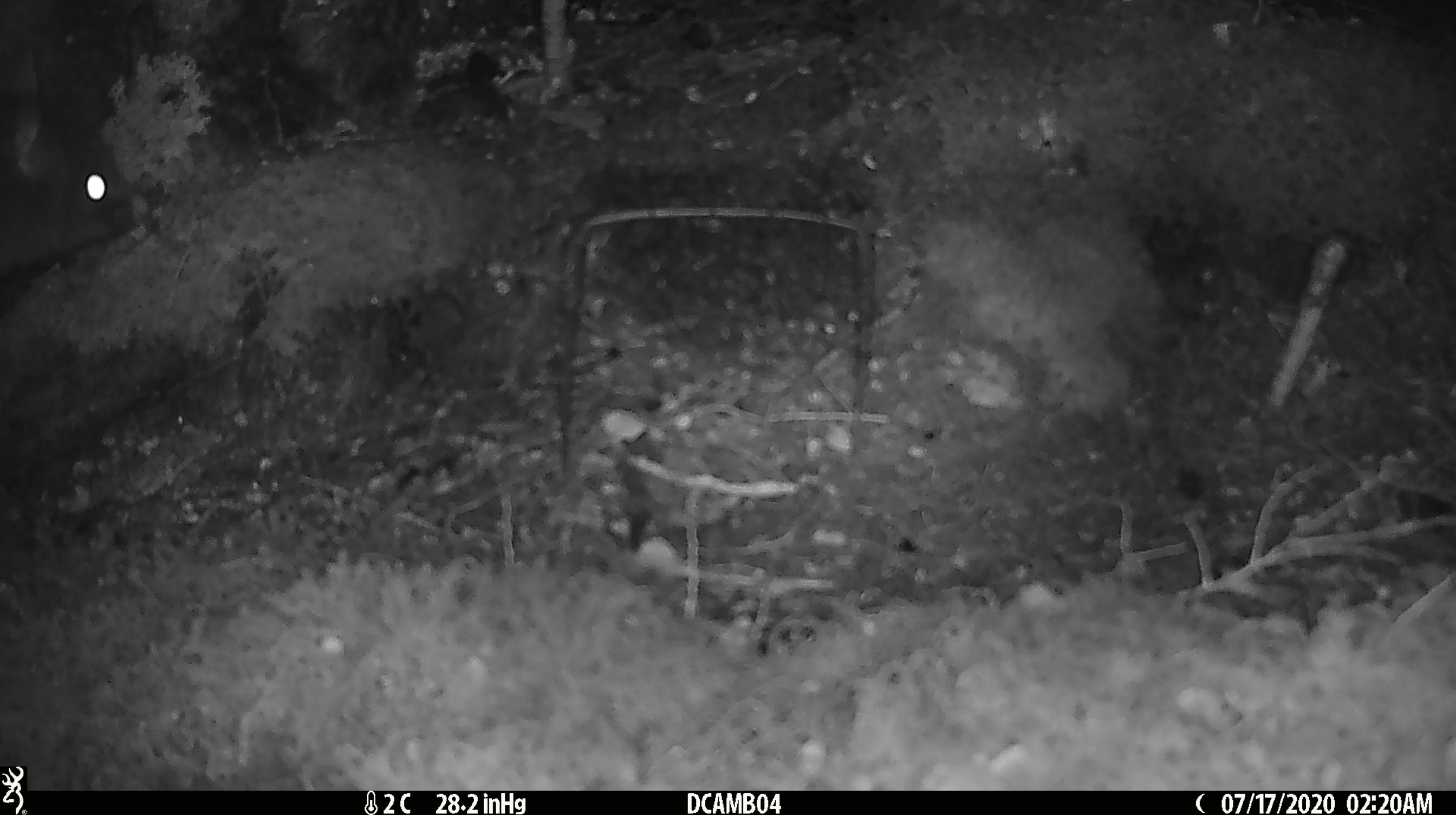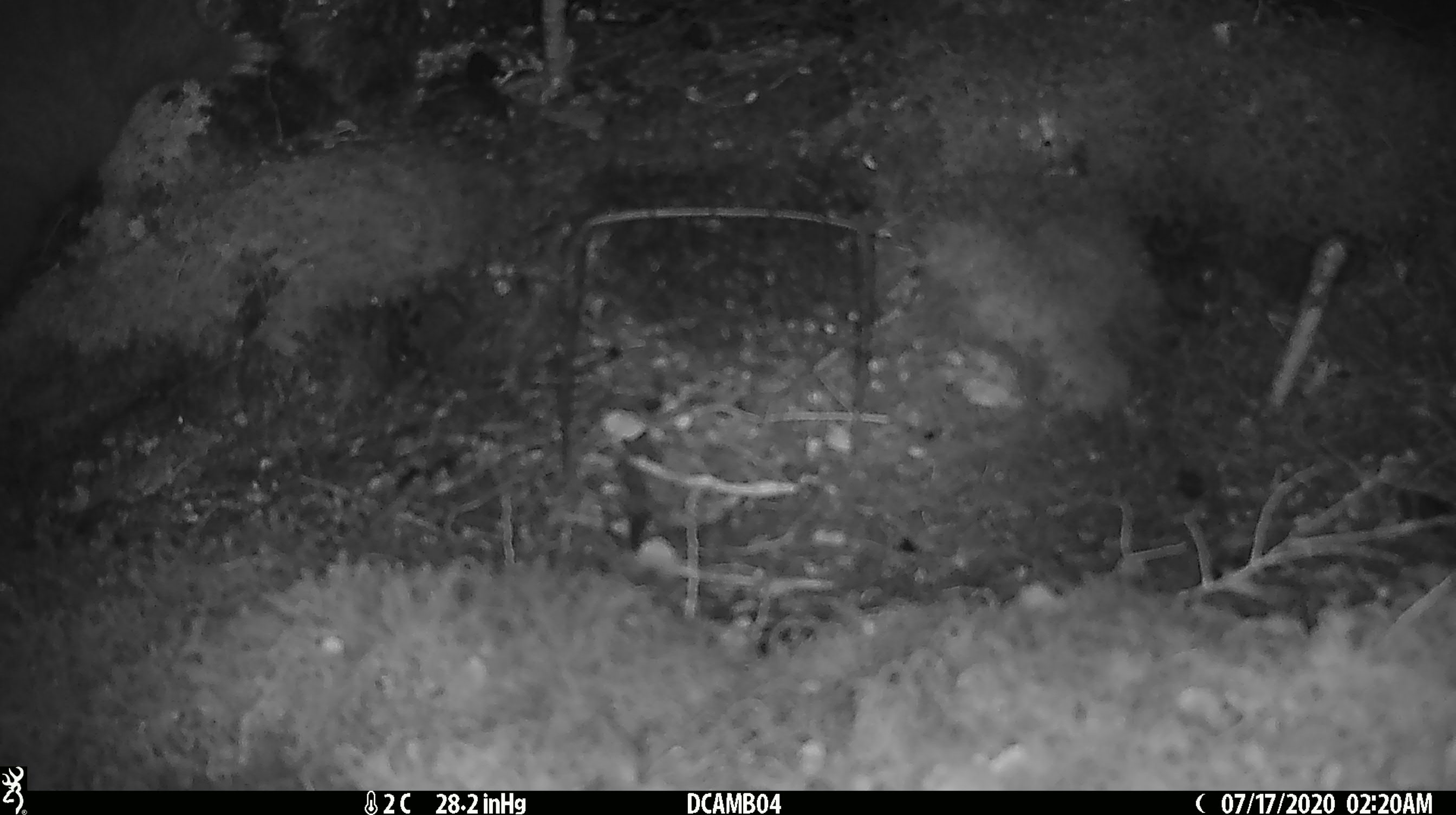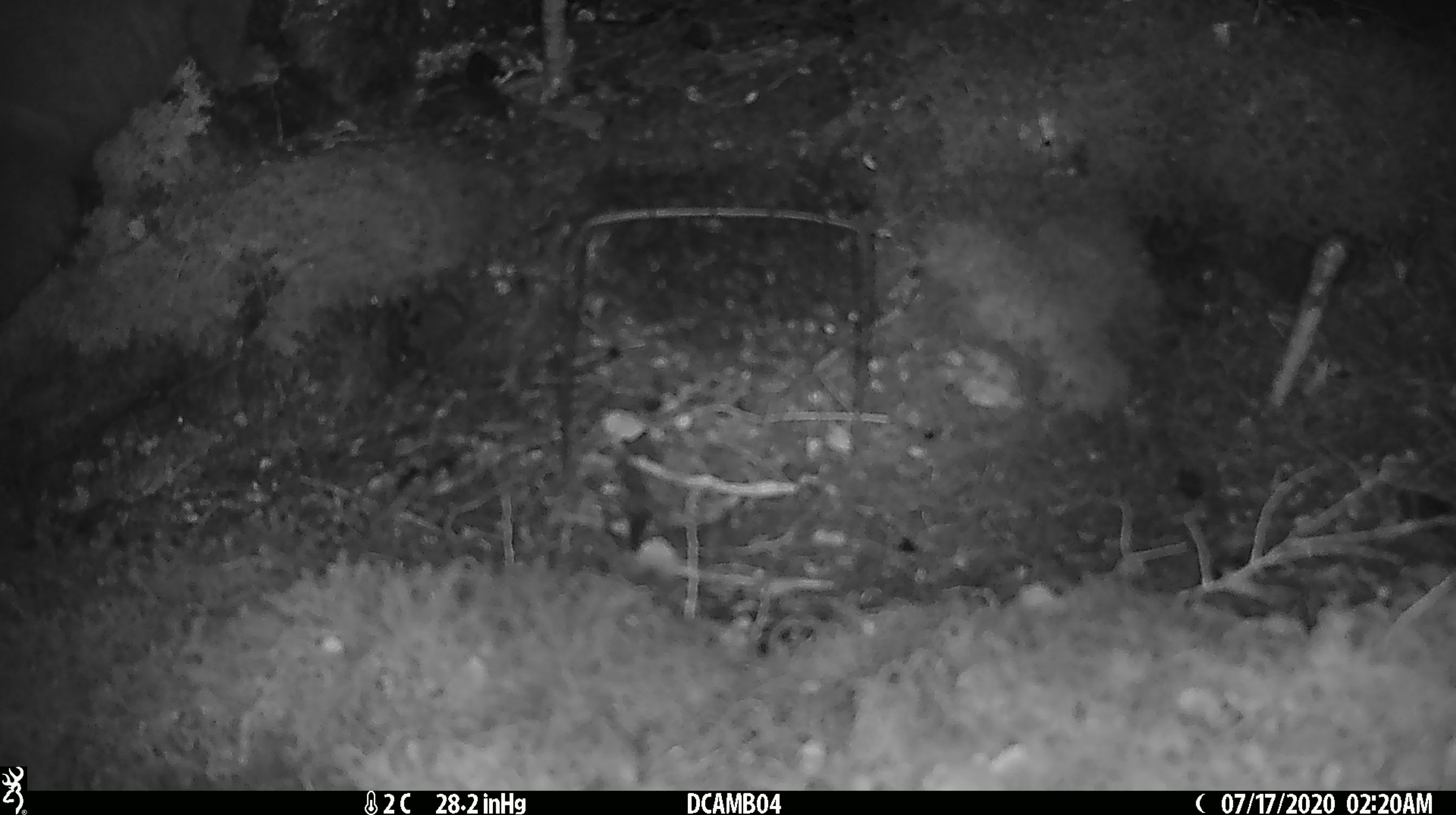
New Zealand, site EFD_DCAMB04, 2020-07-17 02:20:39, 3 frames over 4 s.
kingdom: Animalia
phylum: Chordata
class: Mammalia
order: Diprotodontia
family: Phalangeridae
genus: Trichosurus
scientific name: Trichosurus vulpecula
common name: common brushtail possum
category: possum